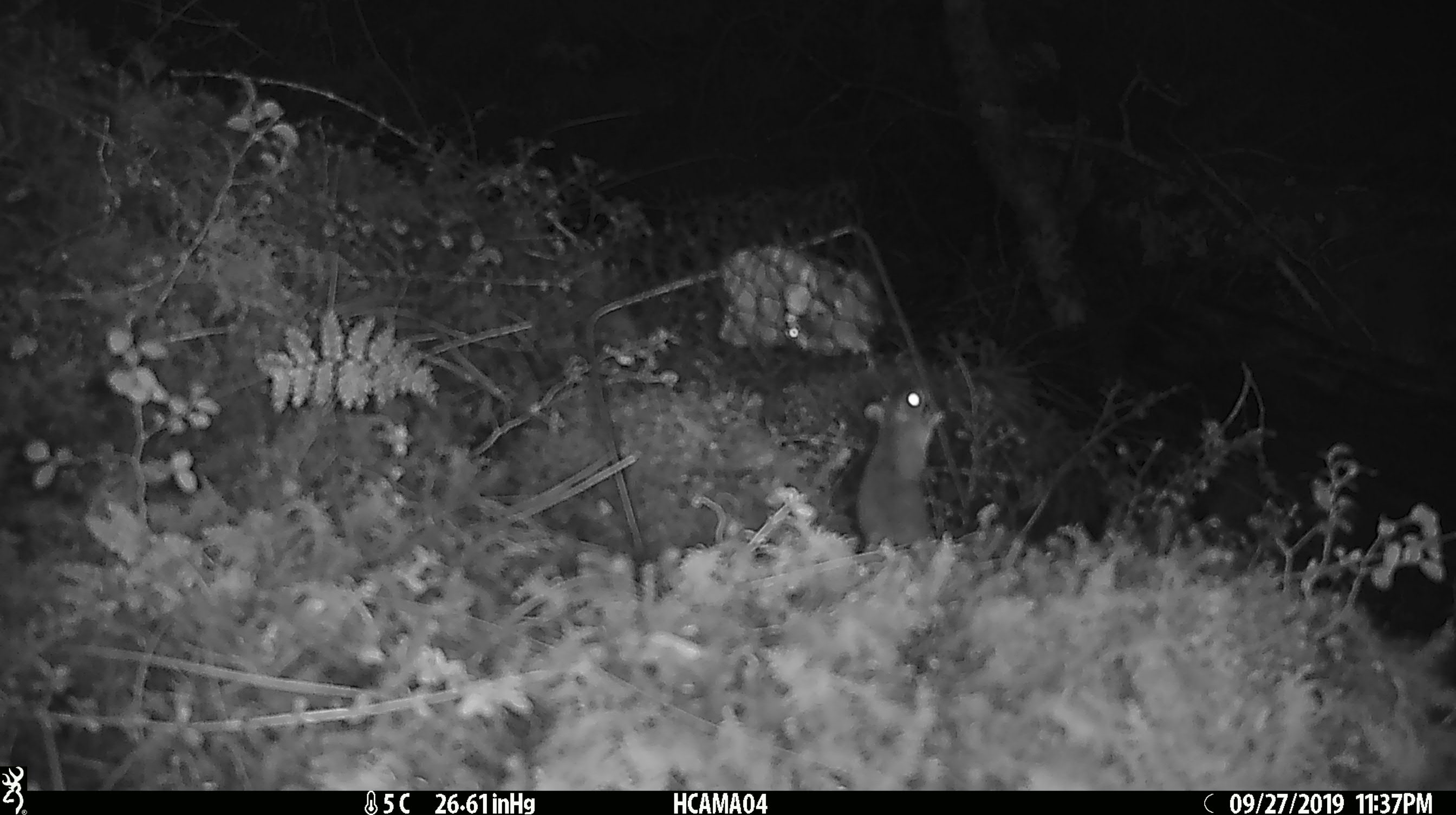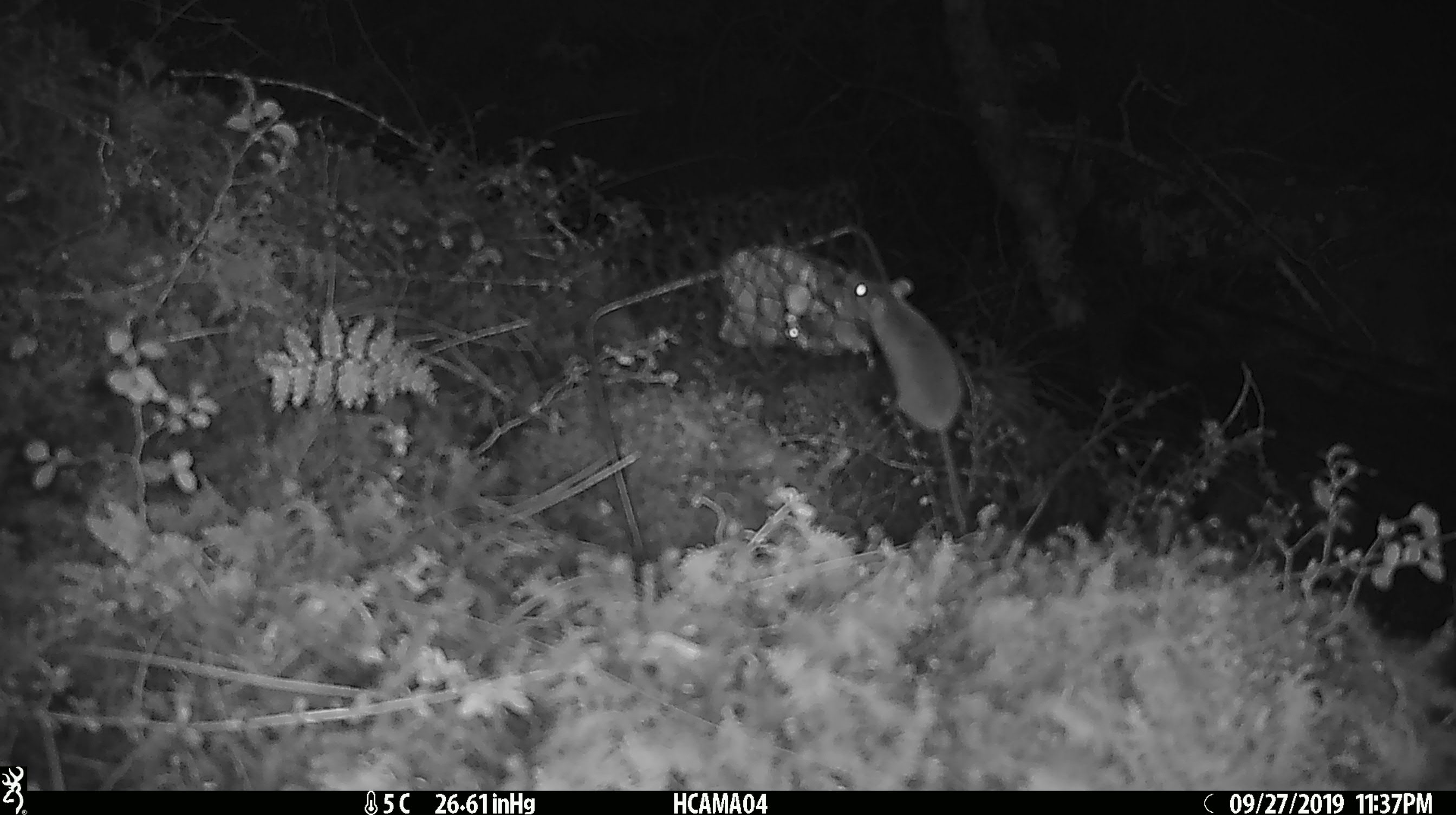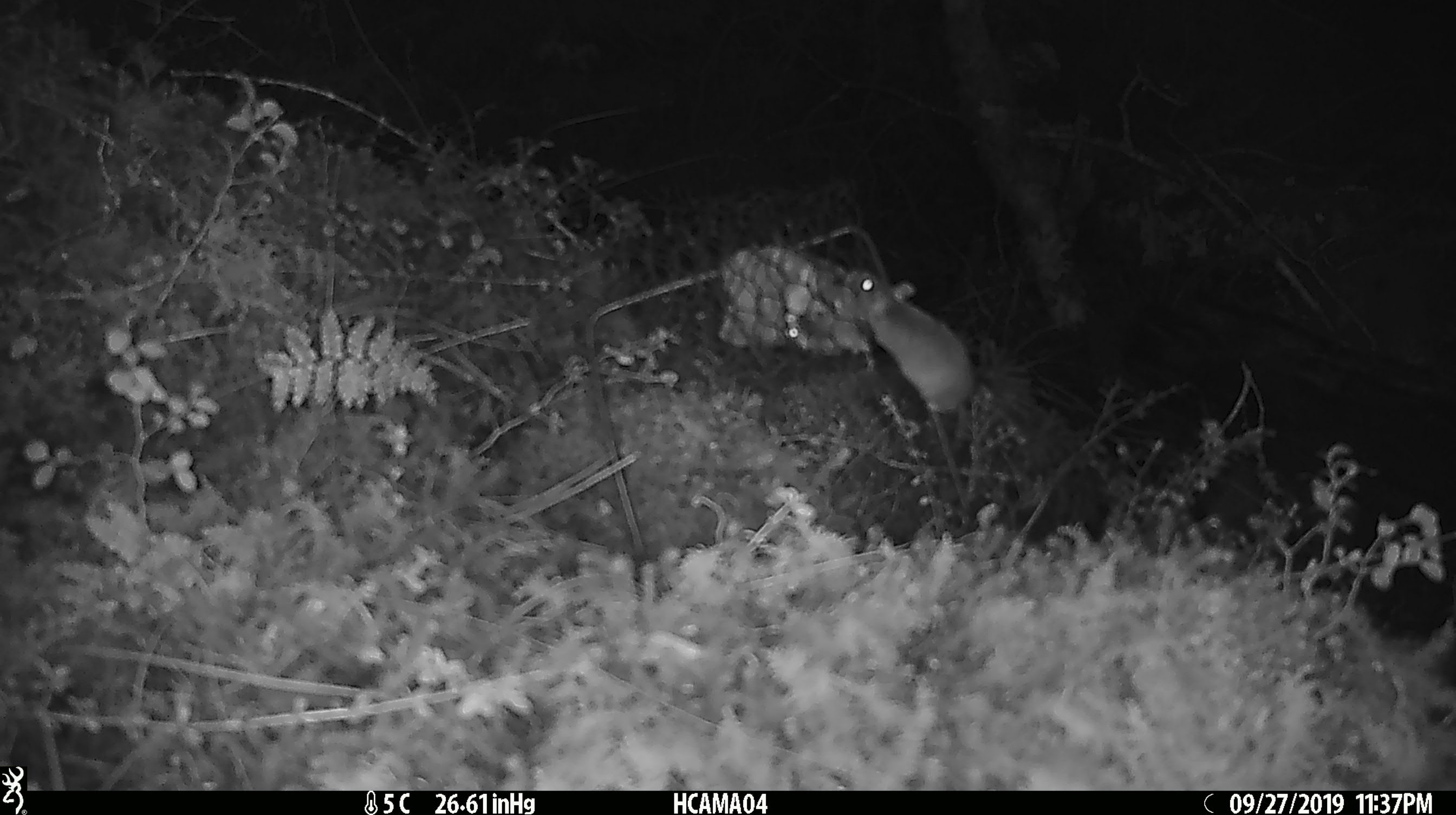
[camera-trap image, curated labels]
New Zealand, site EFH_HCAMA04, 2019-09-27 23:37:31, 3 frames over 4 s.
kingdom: Animalia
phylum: Chordata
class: Mammalia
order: Rodentia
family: Muridae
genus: Mus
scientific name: Mus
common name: mouse